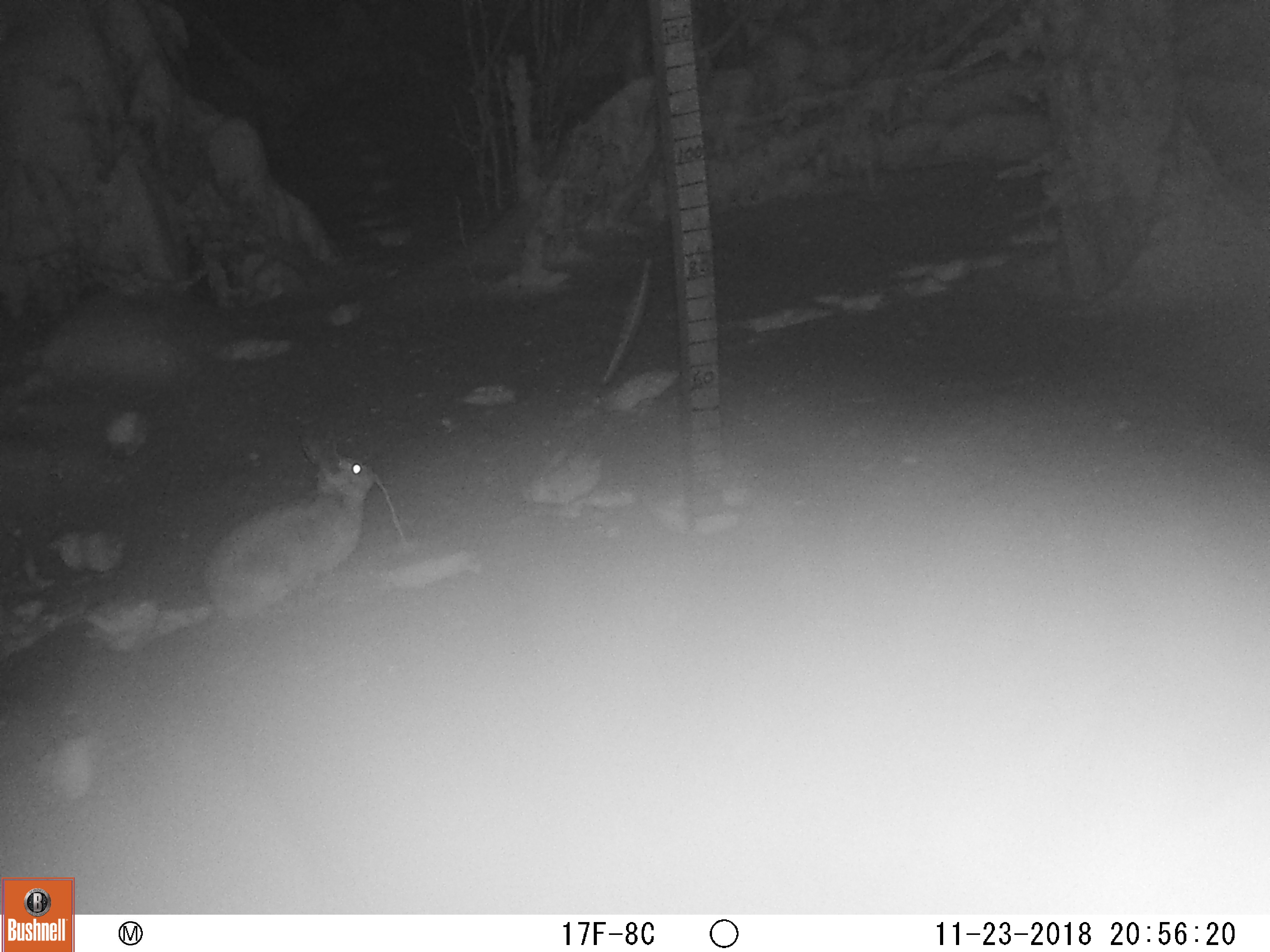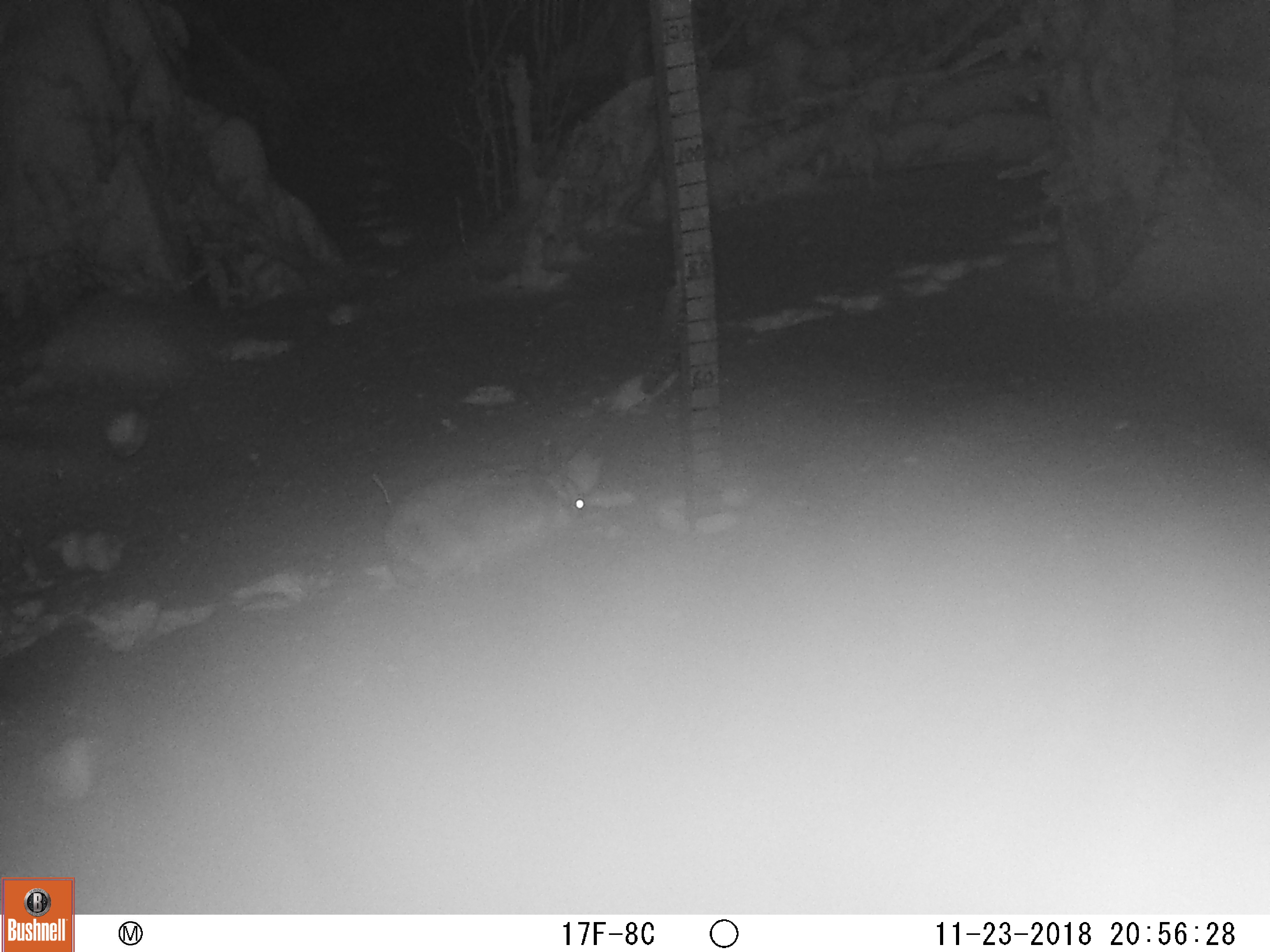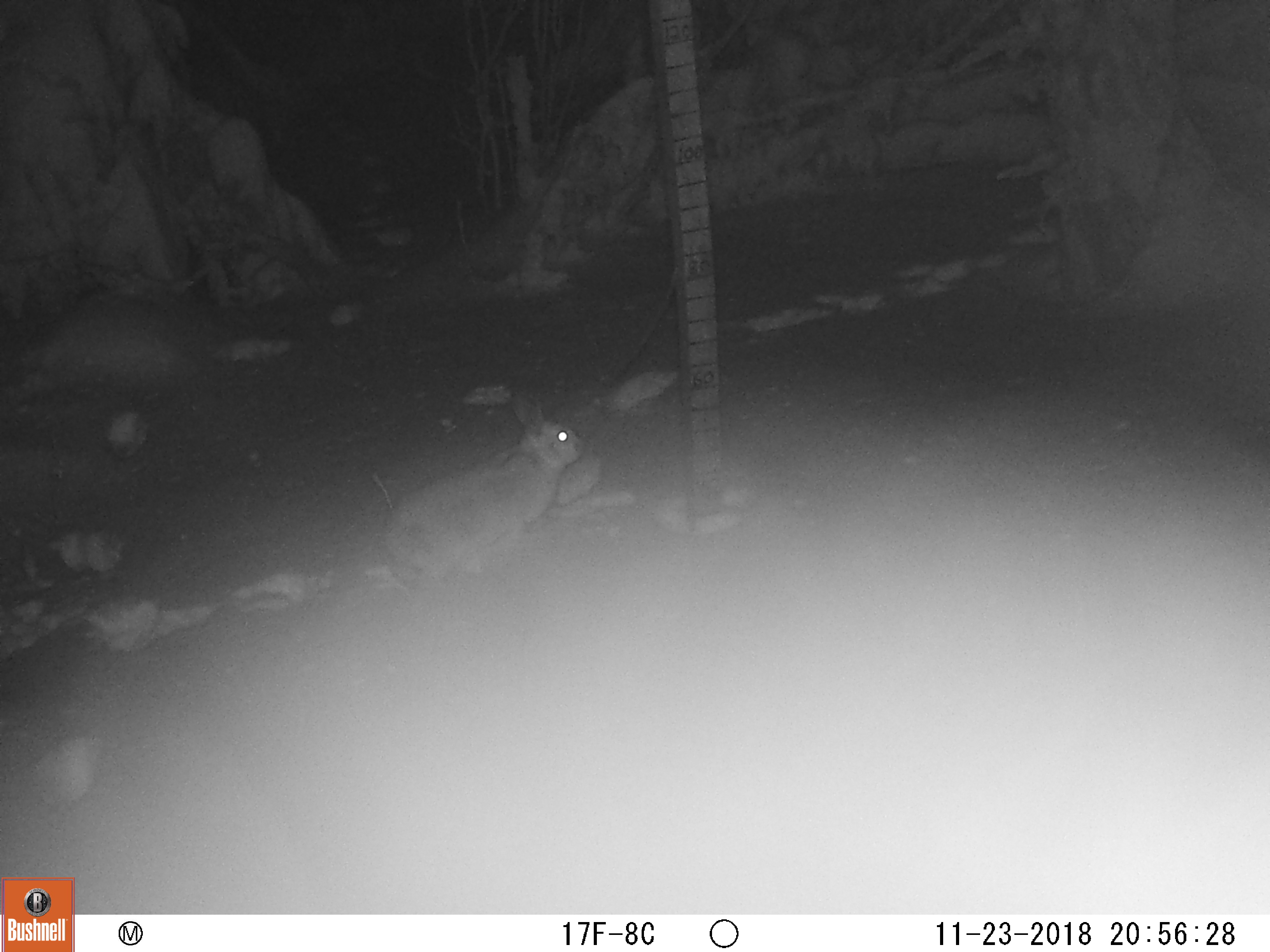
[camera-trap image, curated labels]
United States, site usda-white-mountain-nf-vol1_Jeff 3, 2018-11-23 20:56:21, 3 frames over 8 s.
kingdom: Animalia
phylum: Chordata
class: Mammalia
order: Lagomorpha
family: Leporidae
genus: Lepus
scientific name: Lepus americanus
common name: snowshoe hare